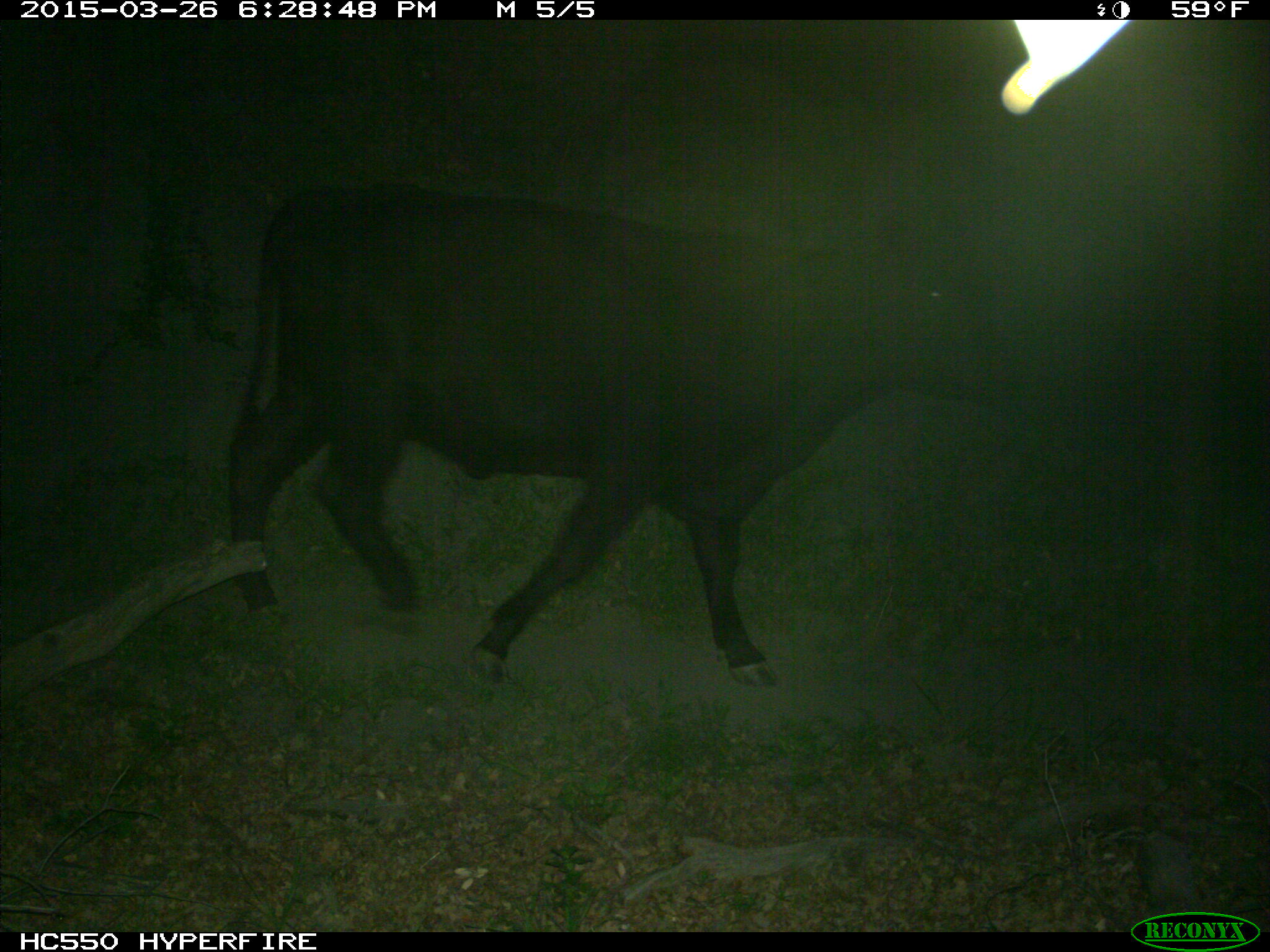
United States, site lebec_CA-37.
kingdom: Animalia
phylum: Chordata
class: Mammalia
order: Artiodactyla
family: Bovidae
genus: Bos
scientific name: Bos taurus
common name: domestic cow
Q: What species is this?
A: Bos taurus (domestic cow).